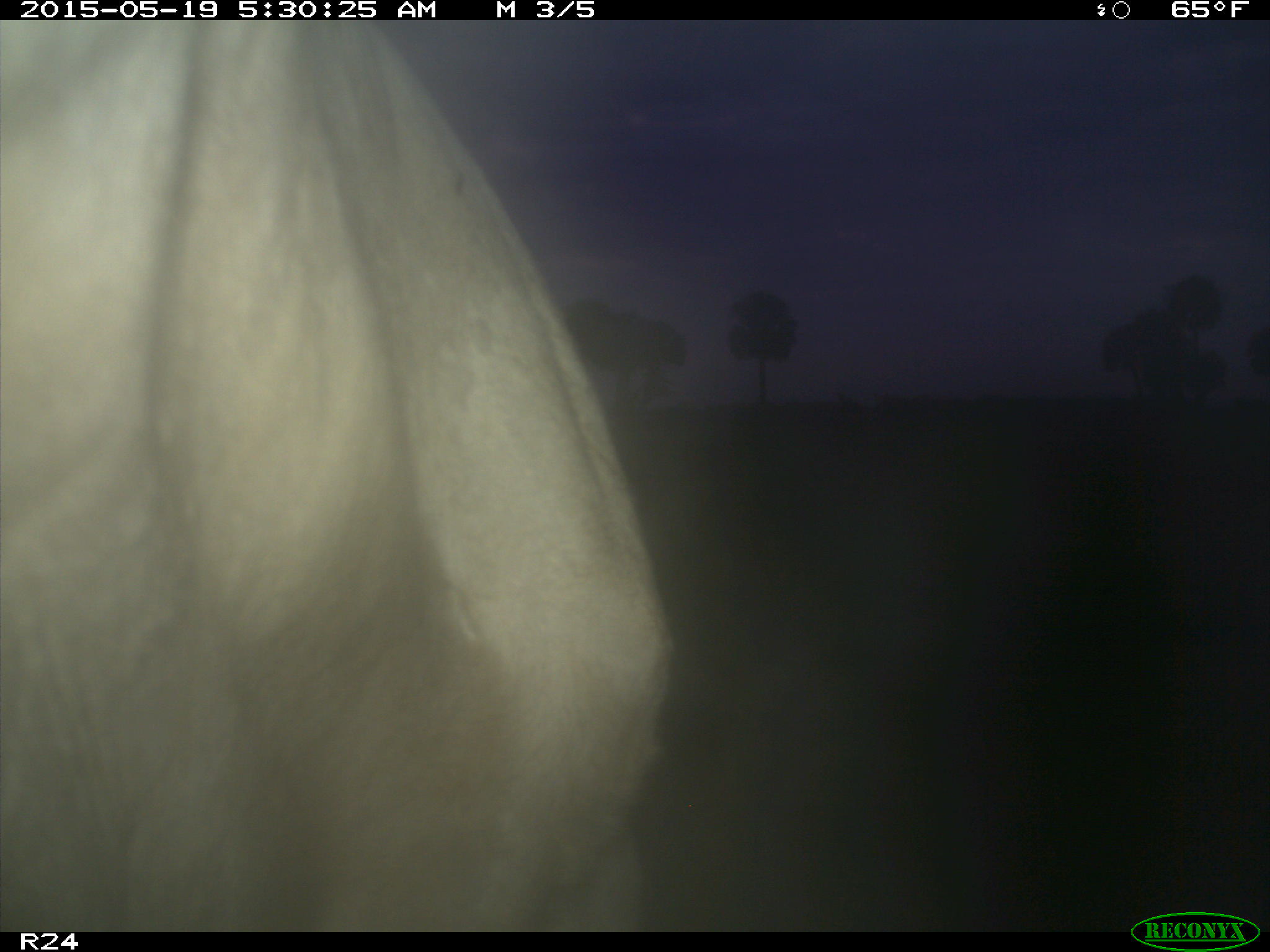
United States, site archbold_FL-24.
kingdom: Animalia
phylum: Chordata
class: Mammalia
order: Artiodactyla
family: Bovidae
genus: Bos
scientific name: Bos taurus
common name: domestic cow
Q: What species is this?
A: Bos taurus (domestic cow).